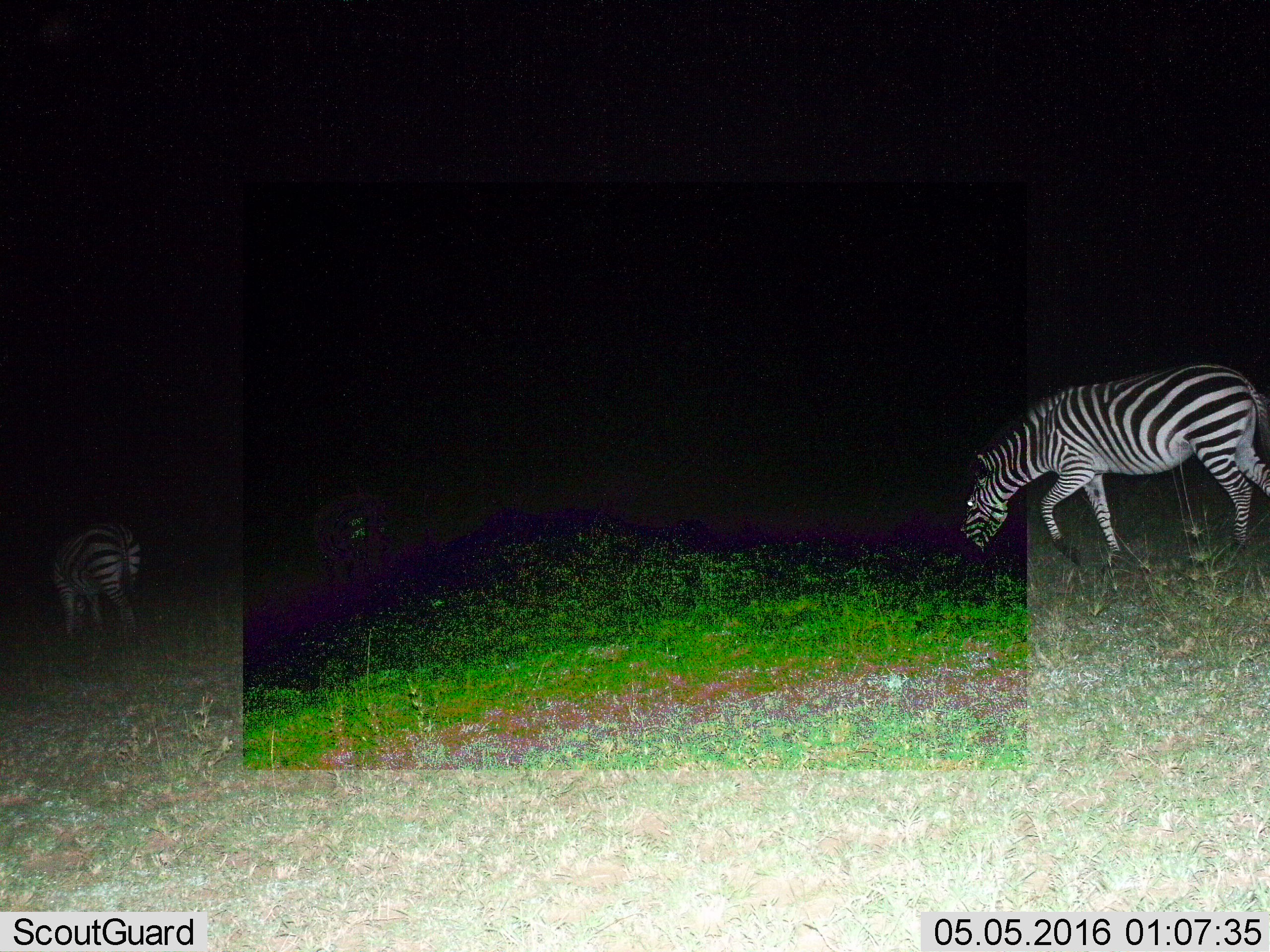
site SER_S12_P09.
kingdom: Animalia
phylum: Chordata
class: Mammalia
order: Perissodactyla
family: Equidae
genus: Equus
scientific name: Equus quagga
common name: plains zebra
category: zebraplains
Zebraplains (plains zebra) (Equus quagga), count 3. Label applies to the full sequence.